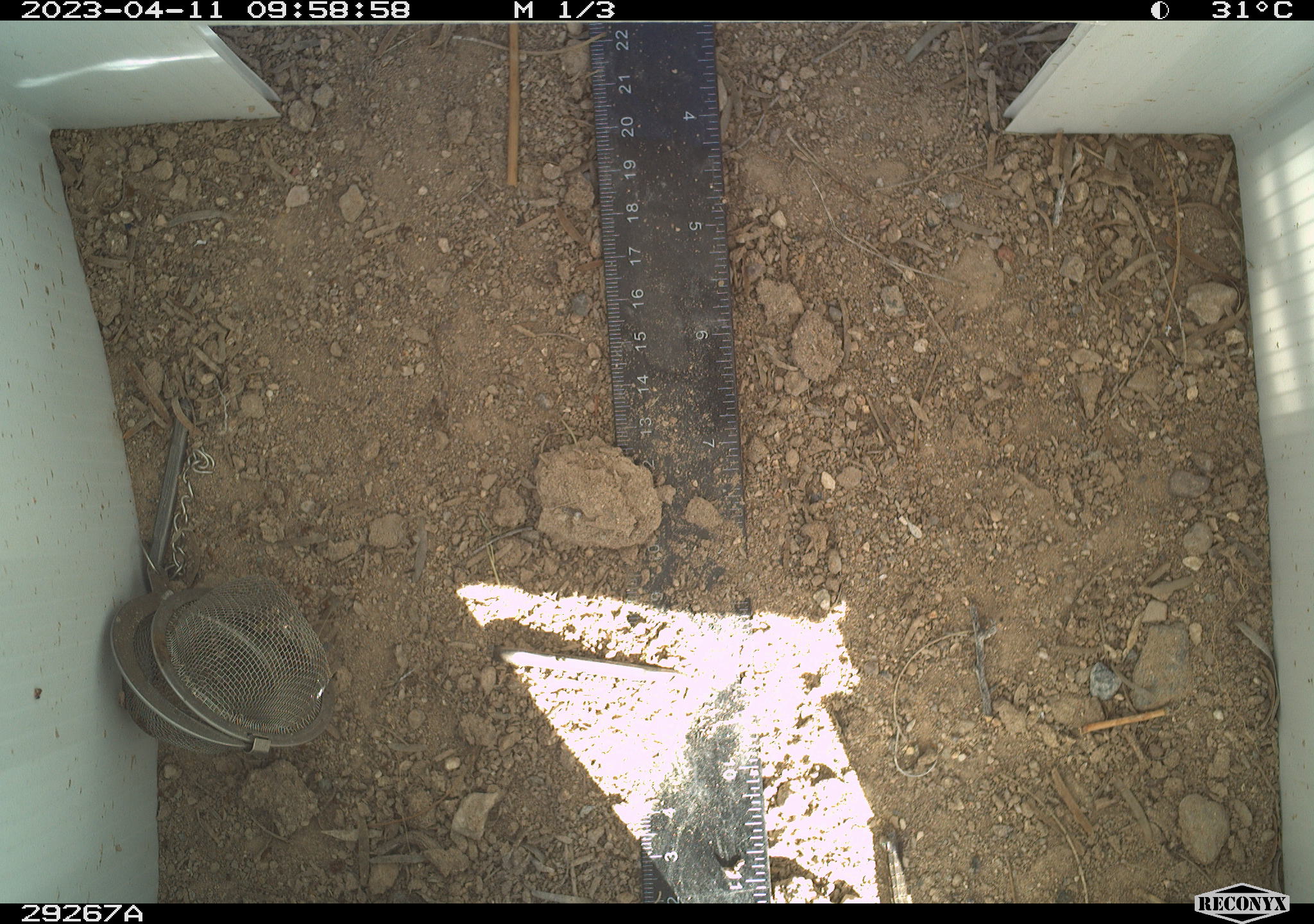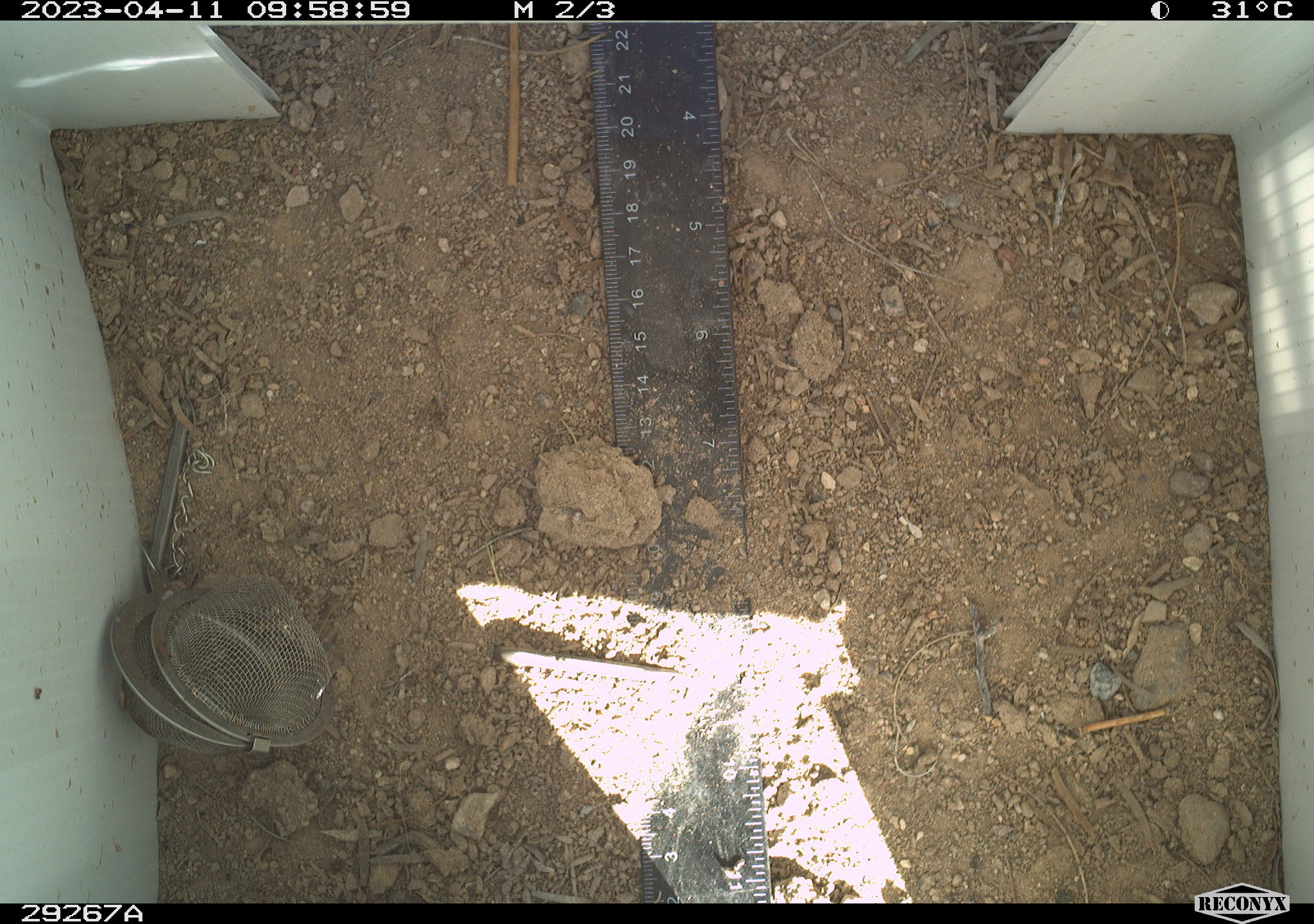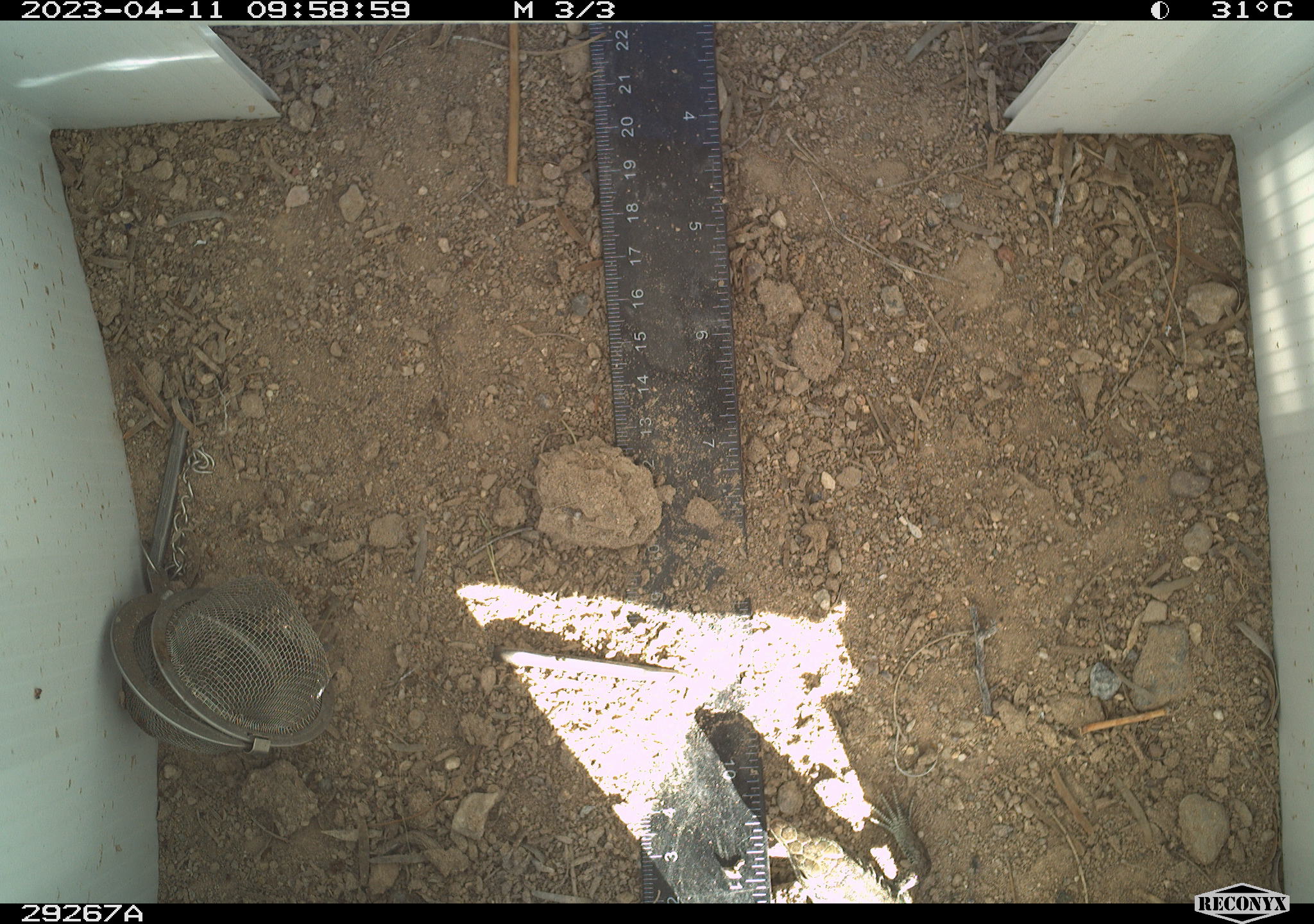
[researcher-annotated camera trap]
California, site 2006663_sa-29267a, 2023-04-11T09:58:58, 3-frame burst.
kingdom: Animalia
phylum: Chordata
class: Reptilia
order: Squamata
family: Teiidae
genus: Aspidoscelis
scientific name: Aspidoscelis tigris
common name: western whiptail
Western whiptail (Aspidoscelis tigris).